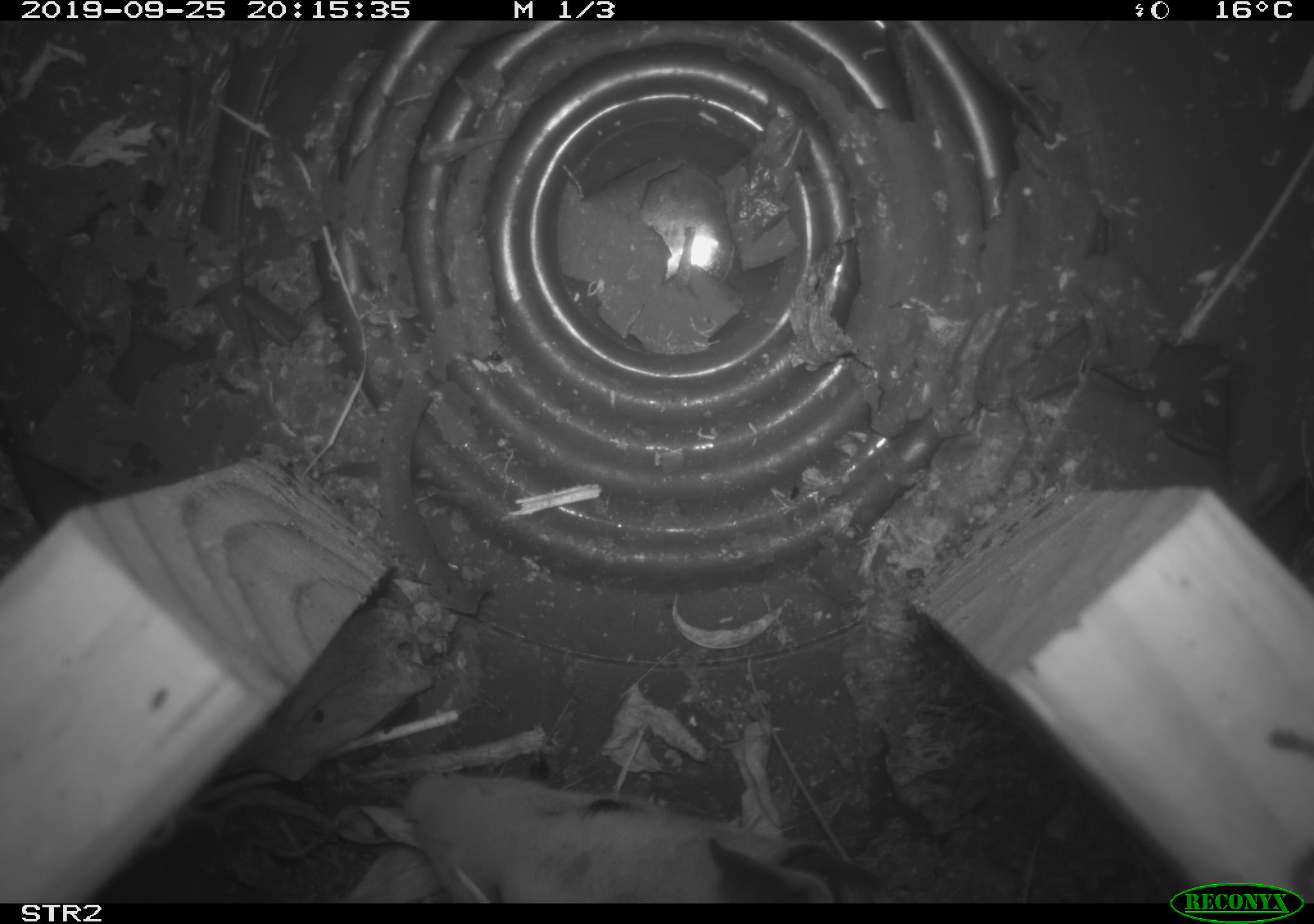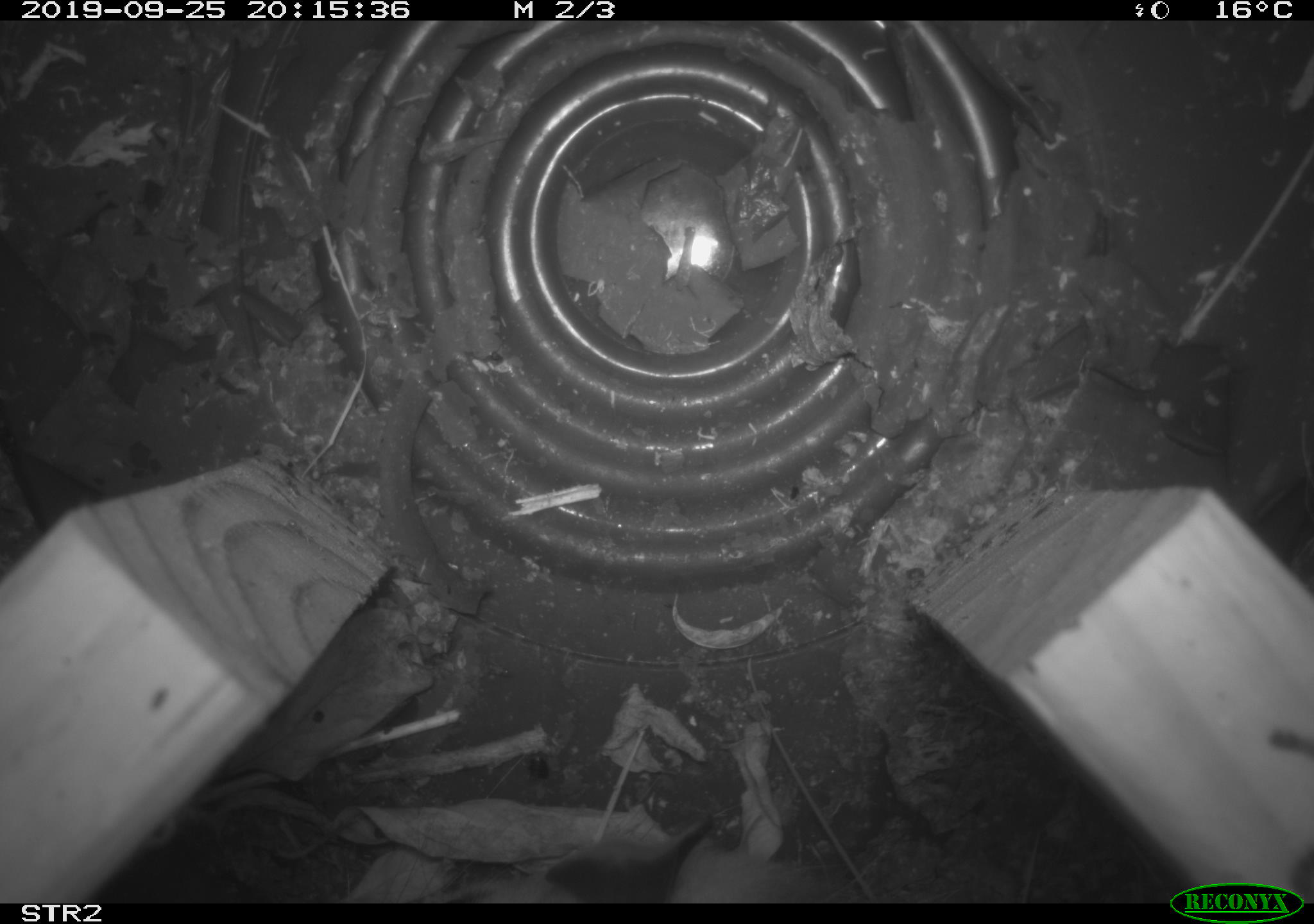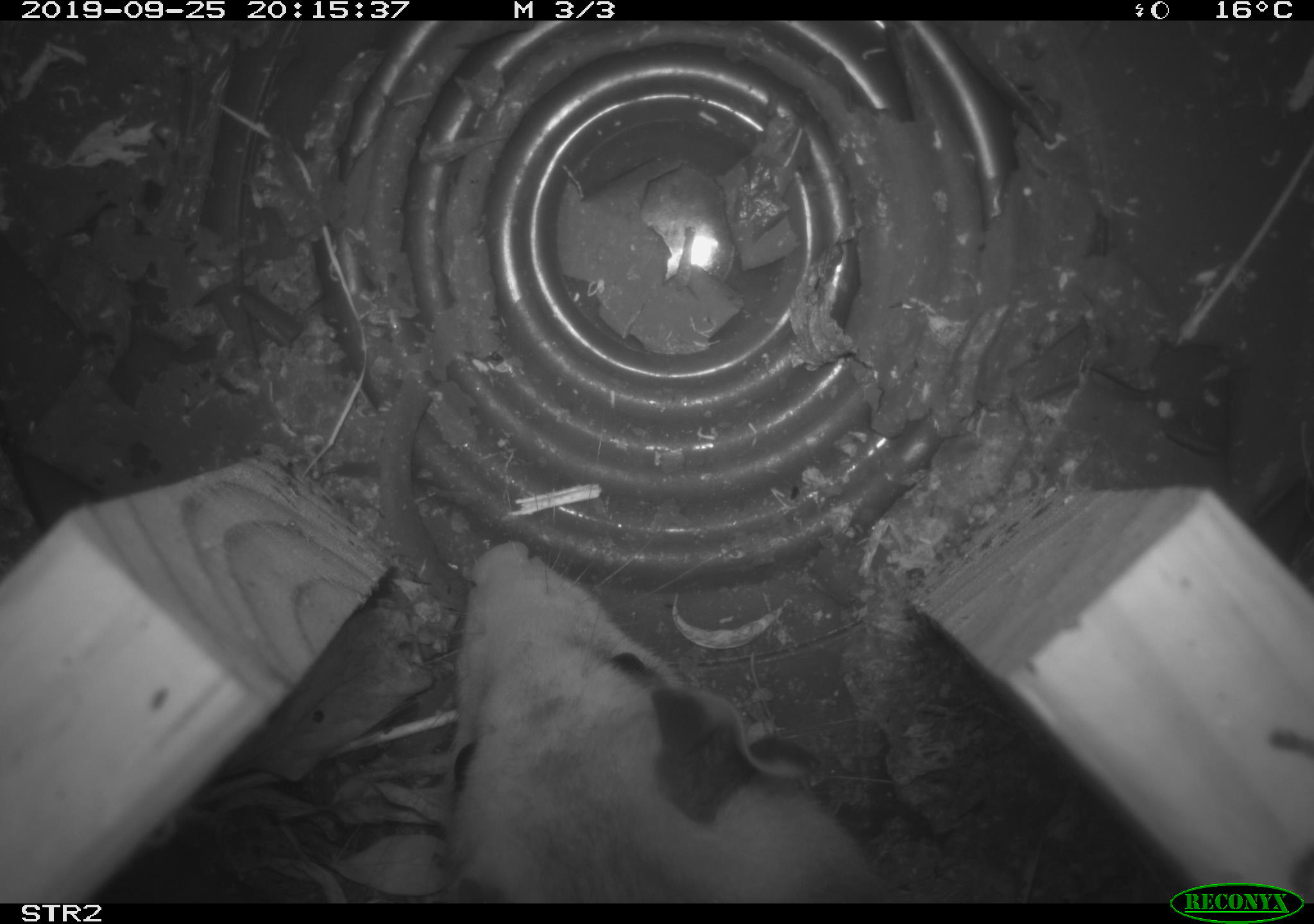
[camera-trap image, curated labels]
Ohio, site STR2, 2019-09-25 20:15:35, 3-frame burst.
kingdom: Animalia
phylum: Chordata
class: Mammalia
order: Didelphimorphia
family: Didelphidae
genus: Didelphis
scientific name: Didelphis virginiana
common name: virginia opossum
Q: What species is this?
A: Virginia opossum (Didelphis virginiana).